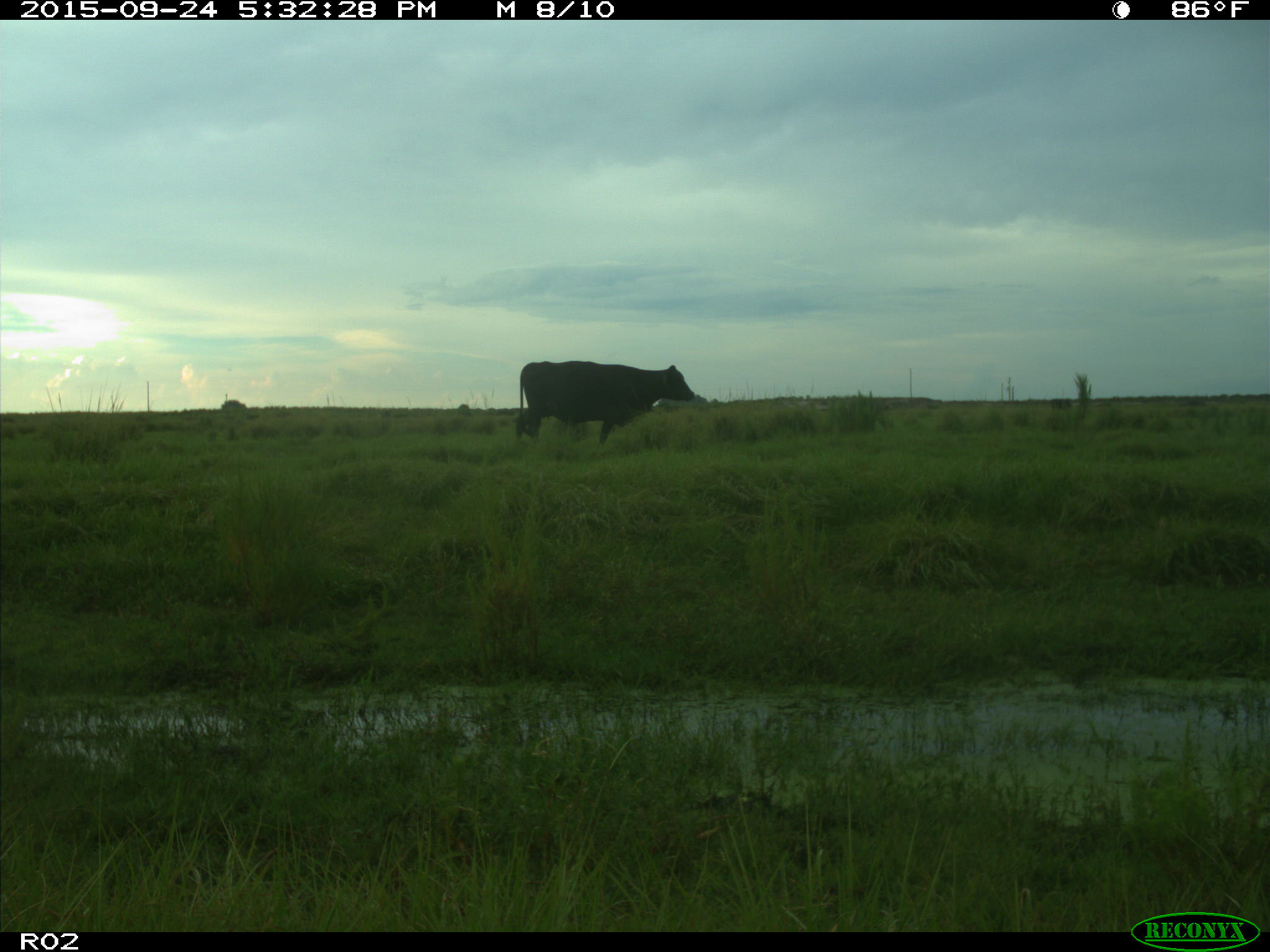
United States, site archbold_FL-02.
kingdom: Animalia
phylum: Chordata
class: Mammalia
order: Artiodactyla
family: Bovidae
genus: Bos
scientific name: Bos taurus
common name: domestic cow